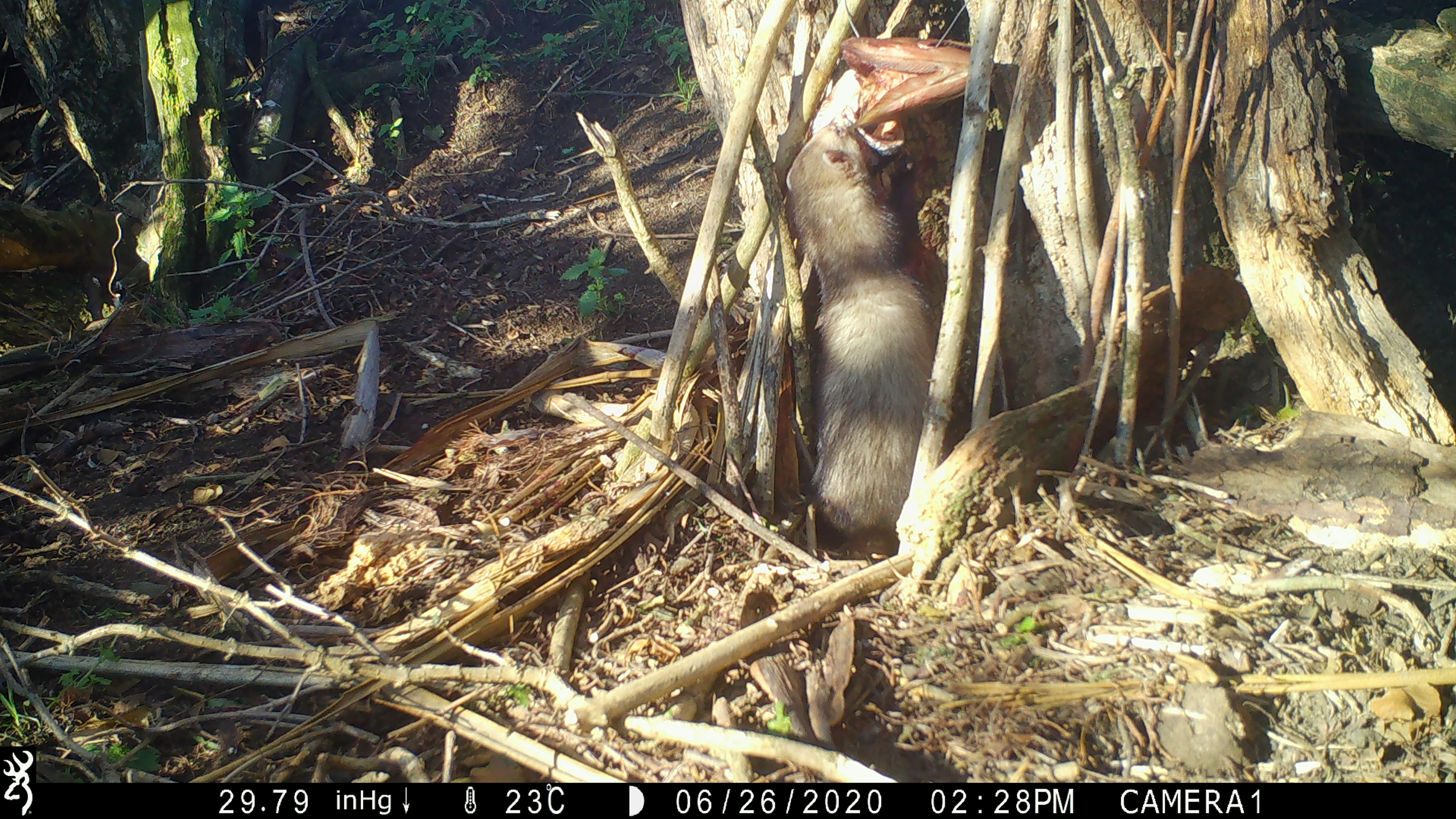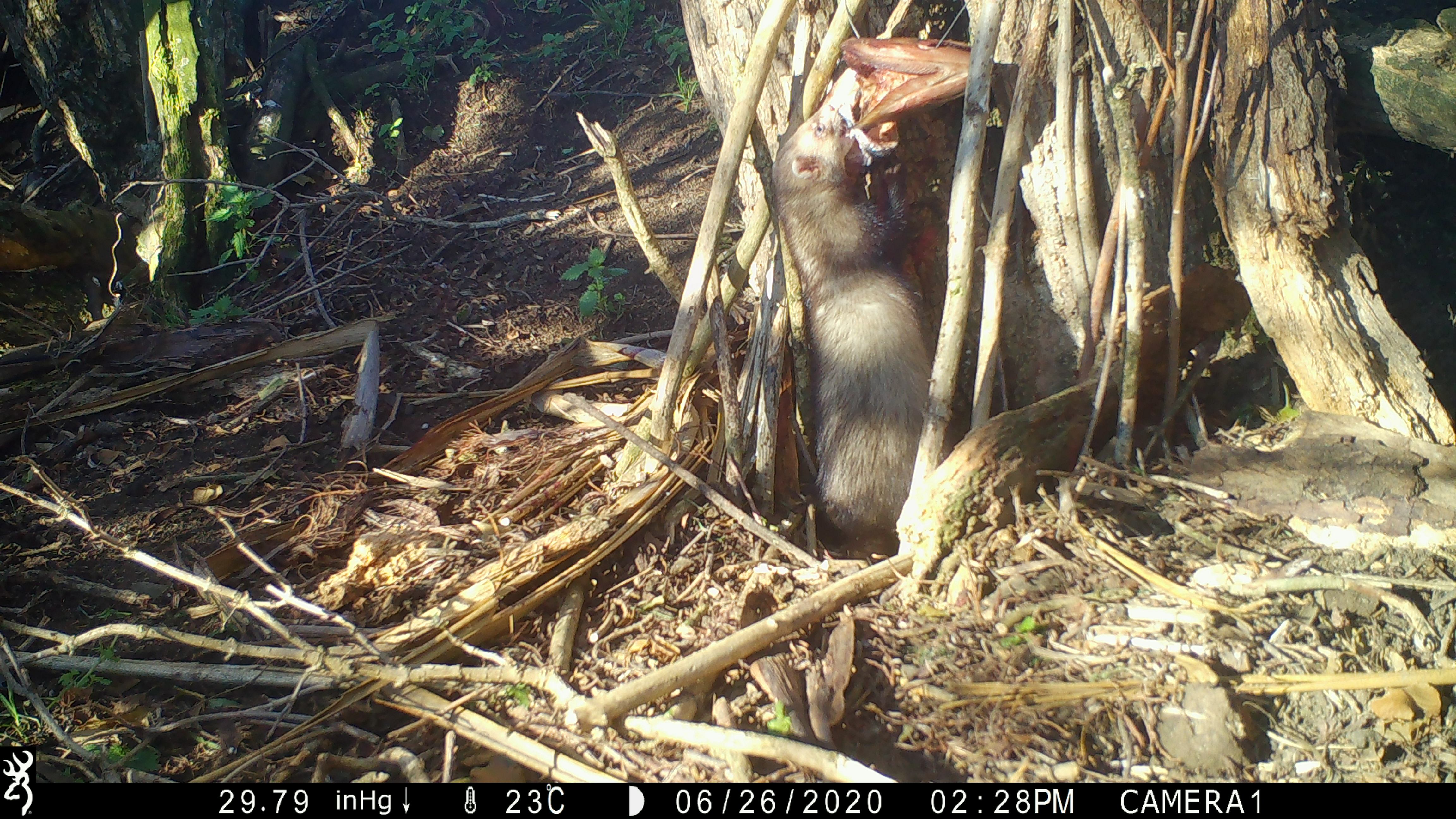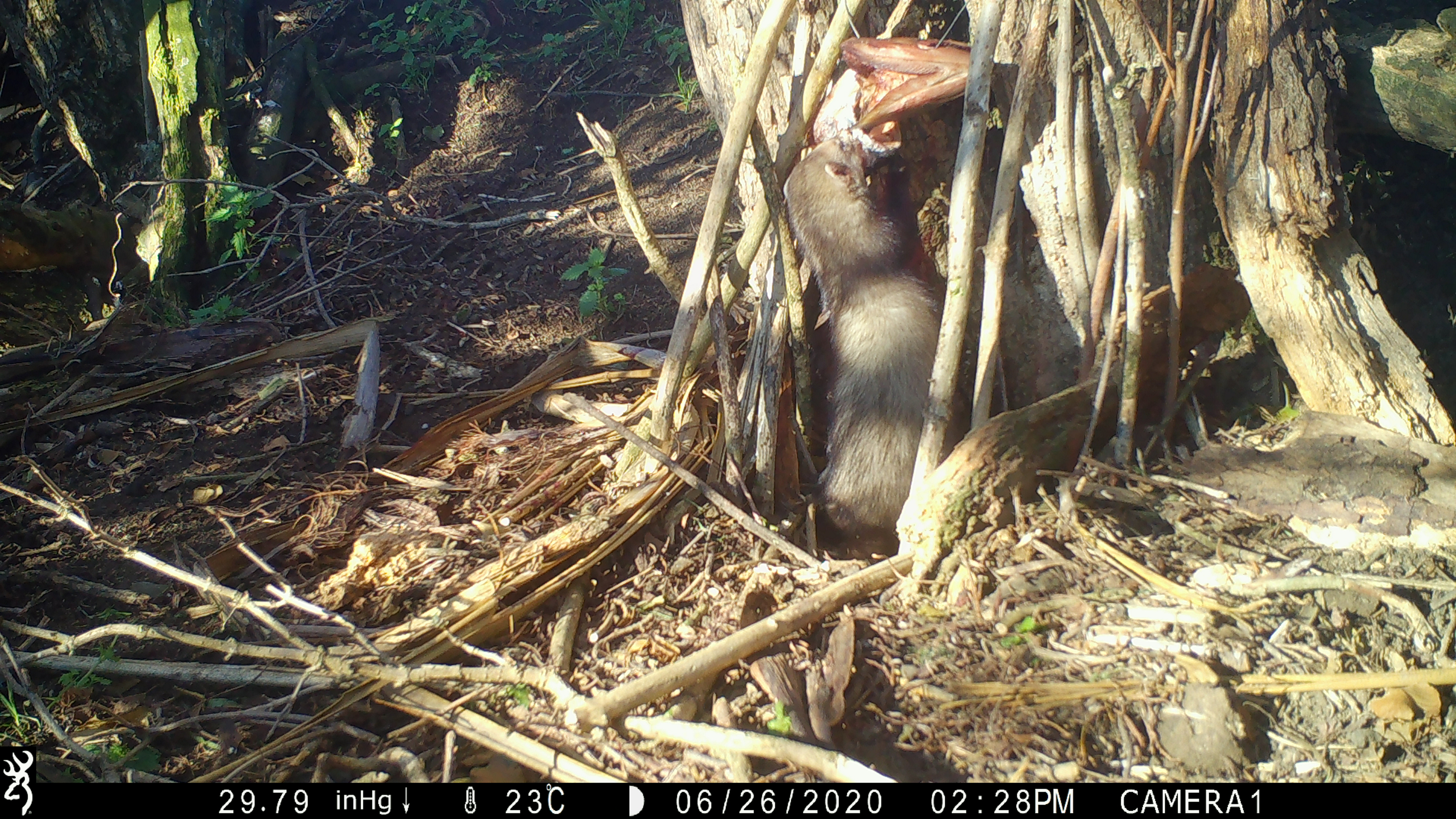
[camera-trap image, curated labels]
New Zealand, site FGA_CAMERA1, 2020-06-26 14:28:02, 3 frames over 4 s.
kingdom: Animalia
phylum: Chordata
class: Mammalia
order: Carnivora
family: Mustelidae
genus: Mustela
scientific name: Mustela furo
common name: ferret